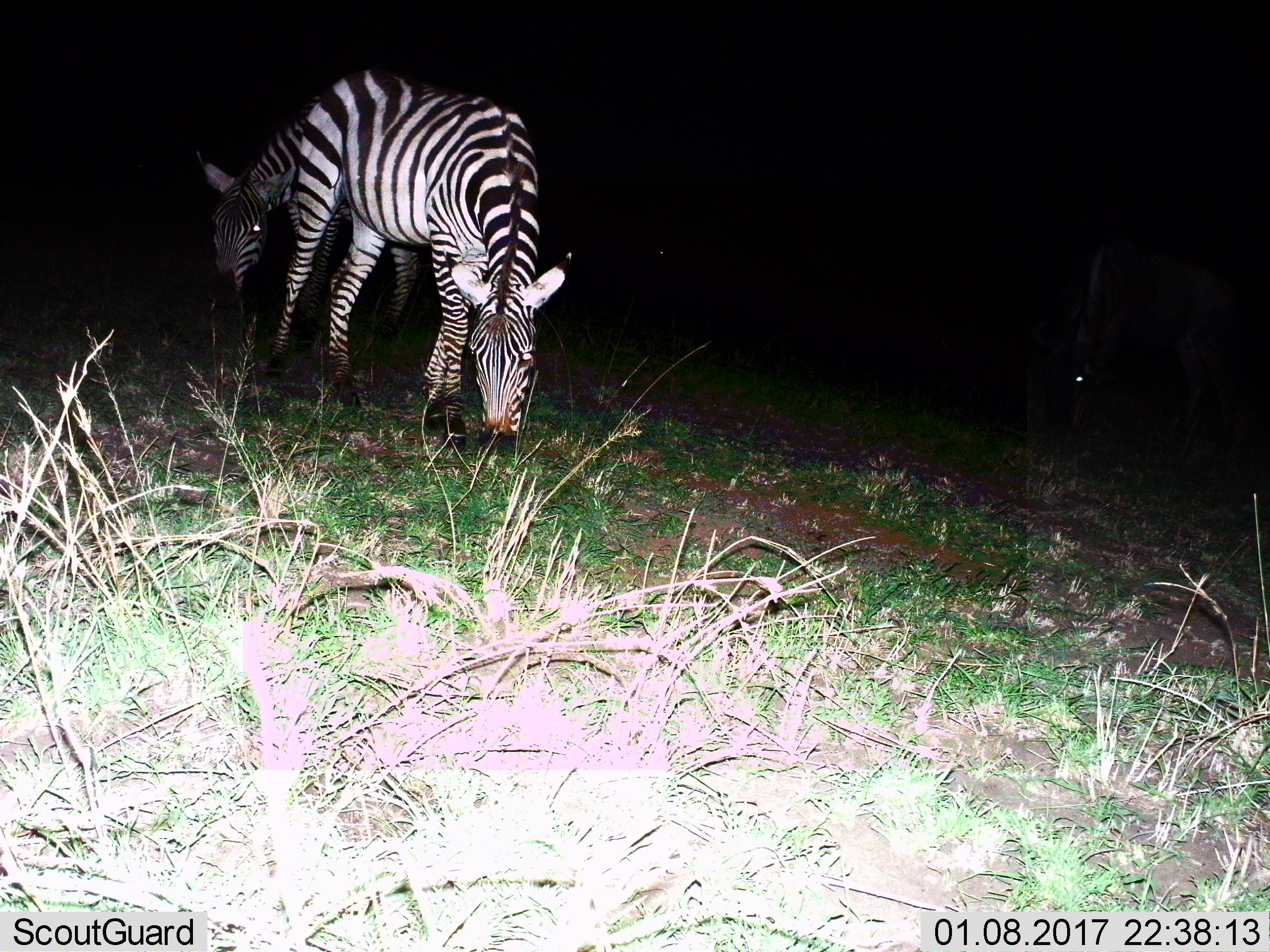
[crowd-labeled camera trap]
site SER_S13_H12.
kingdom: Animalia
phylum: Chordata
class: Mammalia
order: Perissodactyla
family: Equidae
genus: Equus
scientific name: Equus quagga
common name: plains zebra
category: zebraplains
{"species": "zebraplains (plains zebra) (Equus quagga)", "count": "2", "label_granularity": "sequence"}